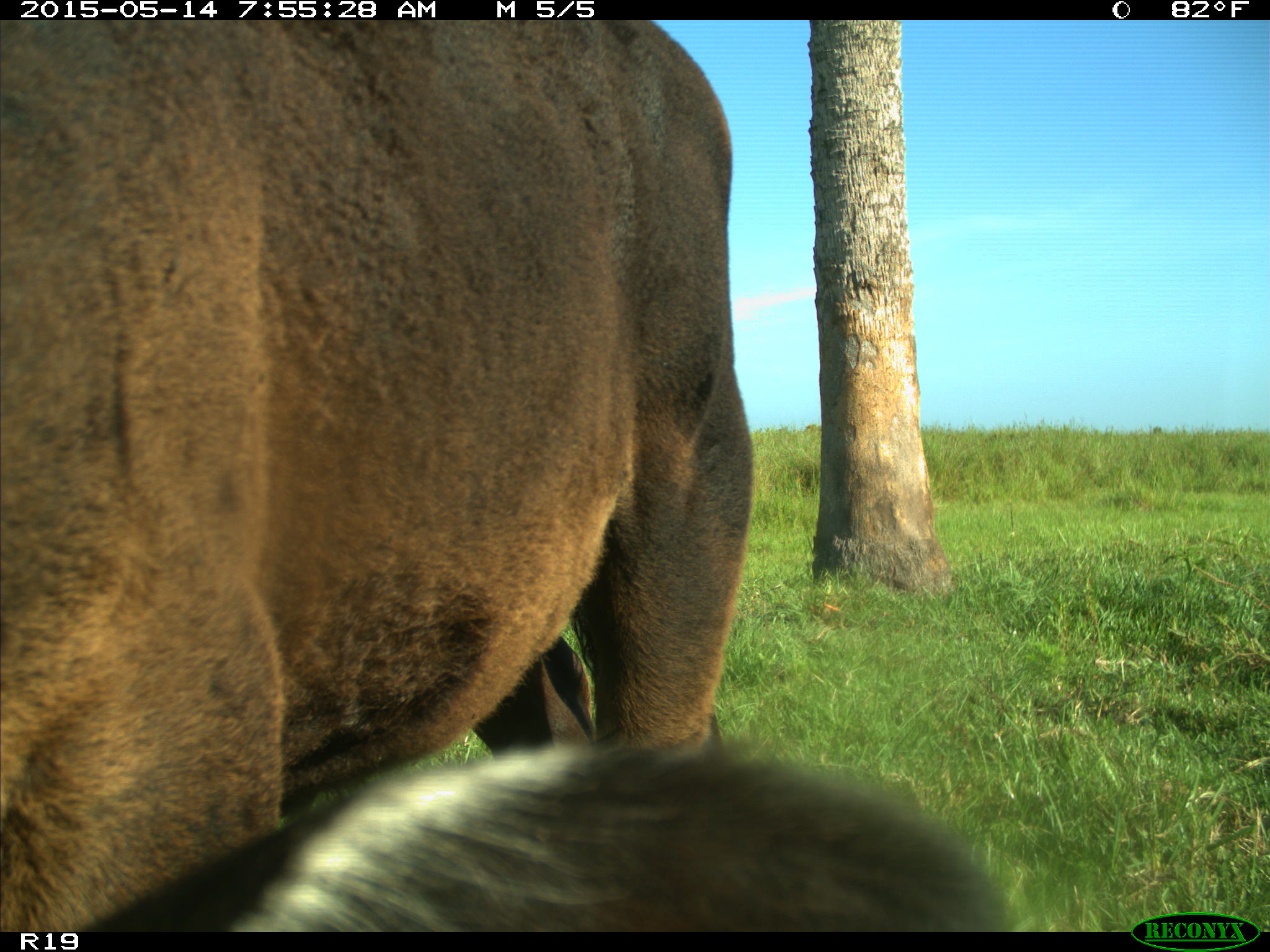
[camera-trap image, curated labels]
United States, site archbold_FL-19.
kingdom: Animalia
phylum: Chordata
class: Mammalia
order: Artiodactyla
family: Bovidae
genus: Bos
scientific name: Bos taurus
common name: domestic cow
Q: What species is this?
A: Bos taurus (domestic cow).